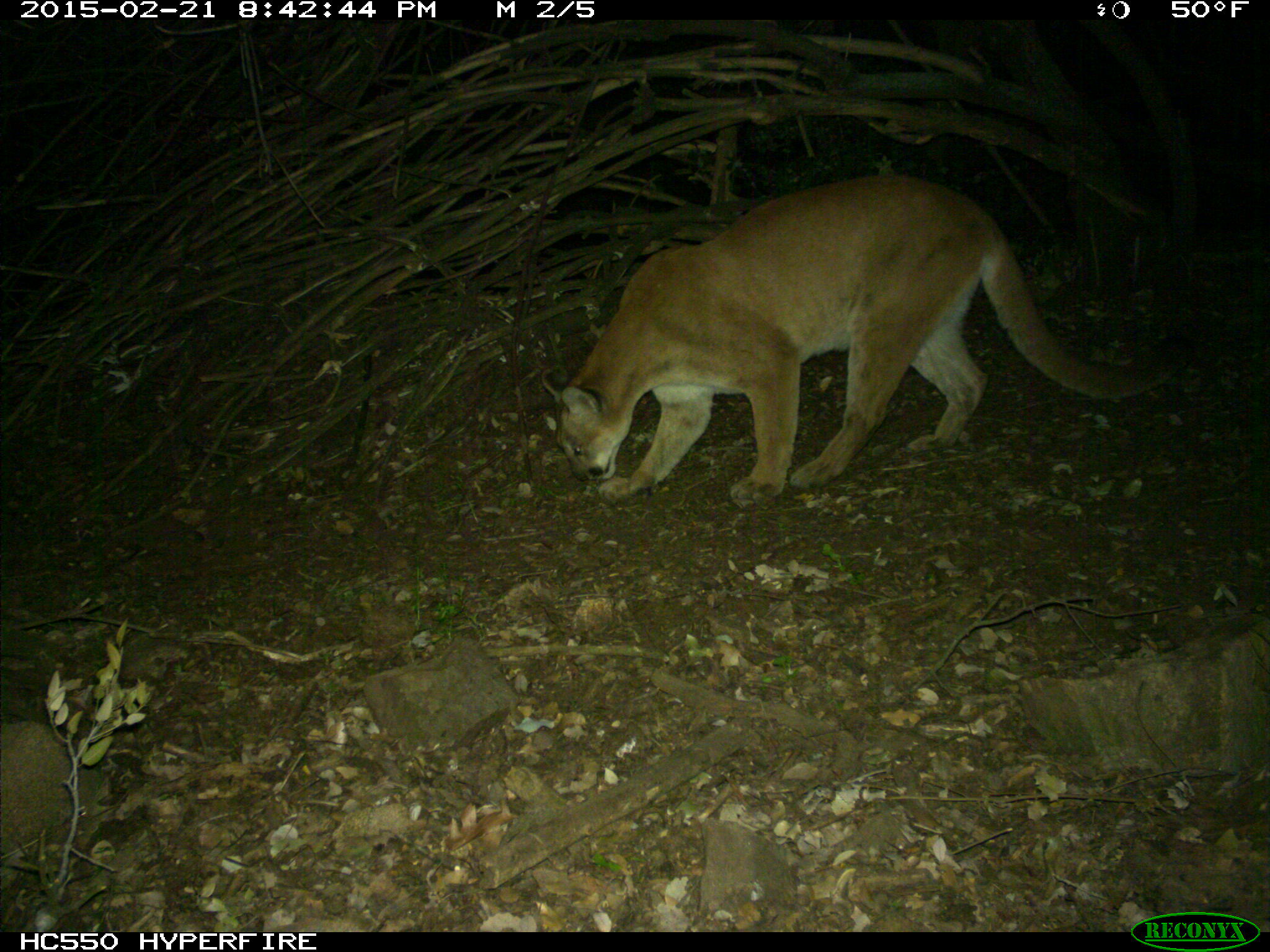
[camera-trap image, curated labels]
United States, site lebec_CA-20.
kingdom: Animalia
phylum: Chordata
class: Mammalia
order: Carnivora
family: Felidae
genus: Puma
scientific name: Puma concolor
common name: mountain lion